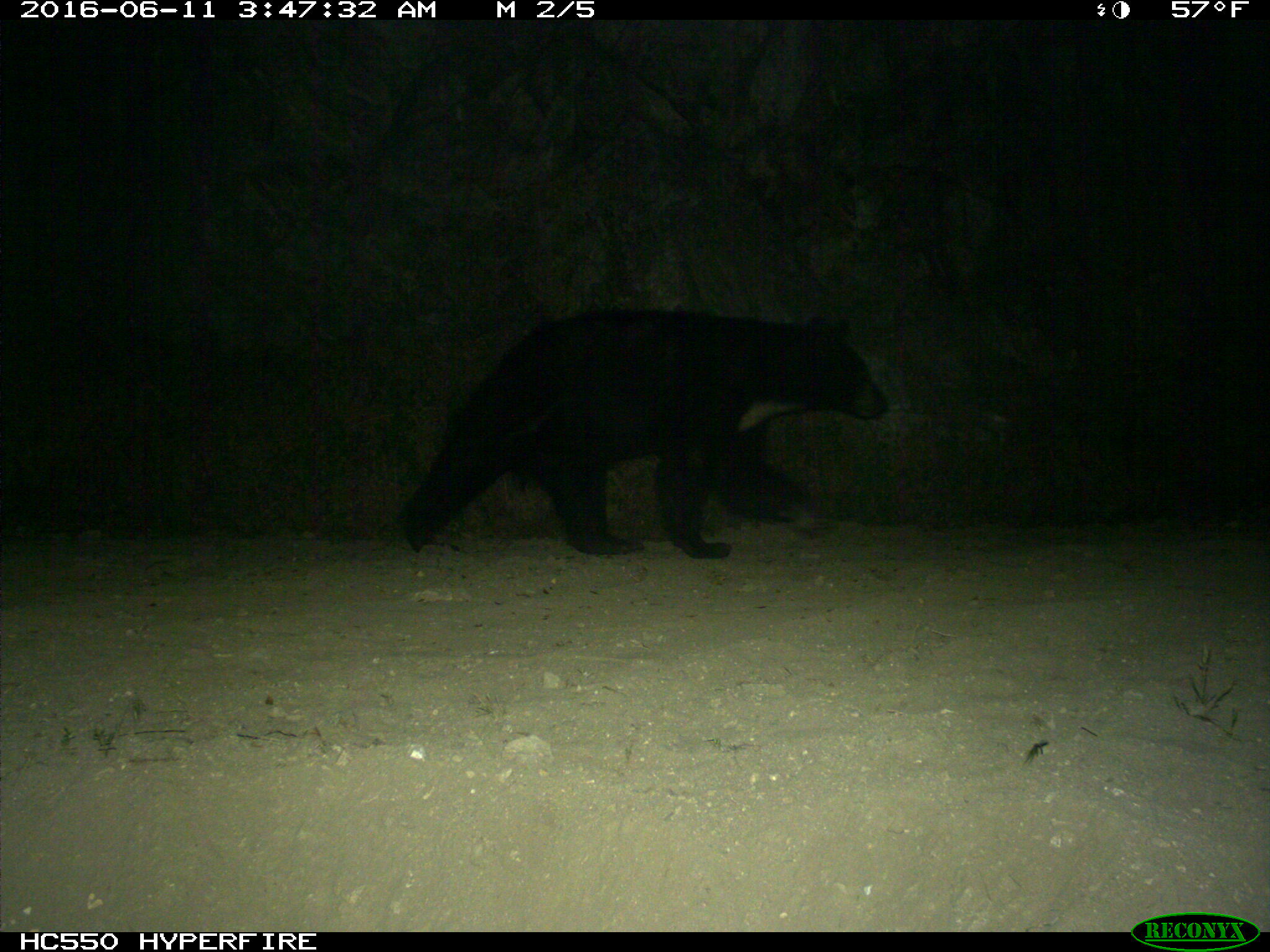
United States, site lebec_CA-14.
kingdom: Animalia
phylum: Chordata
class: Mammalia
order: Carnivora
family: Ursidae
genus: Ursus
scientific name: Ursus americanus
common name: american black bear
Ursus americanus (american black bear).